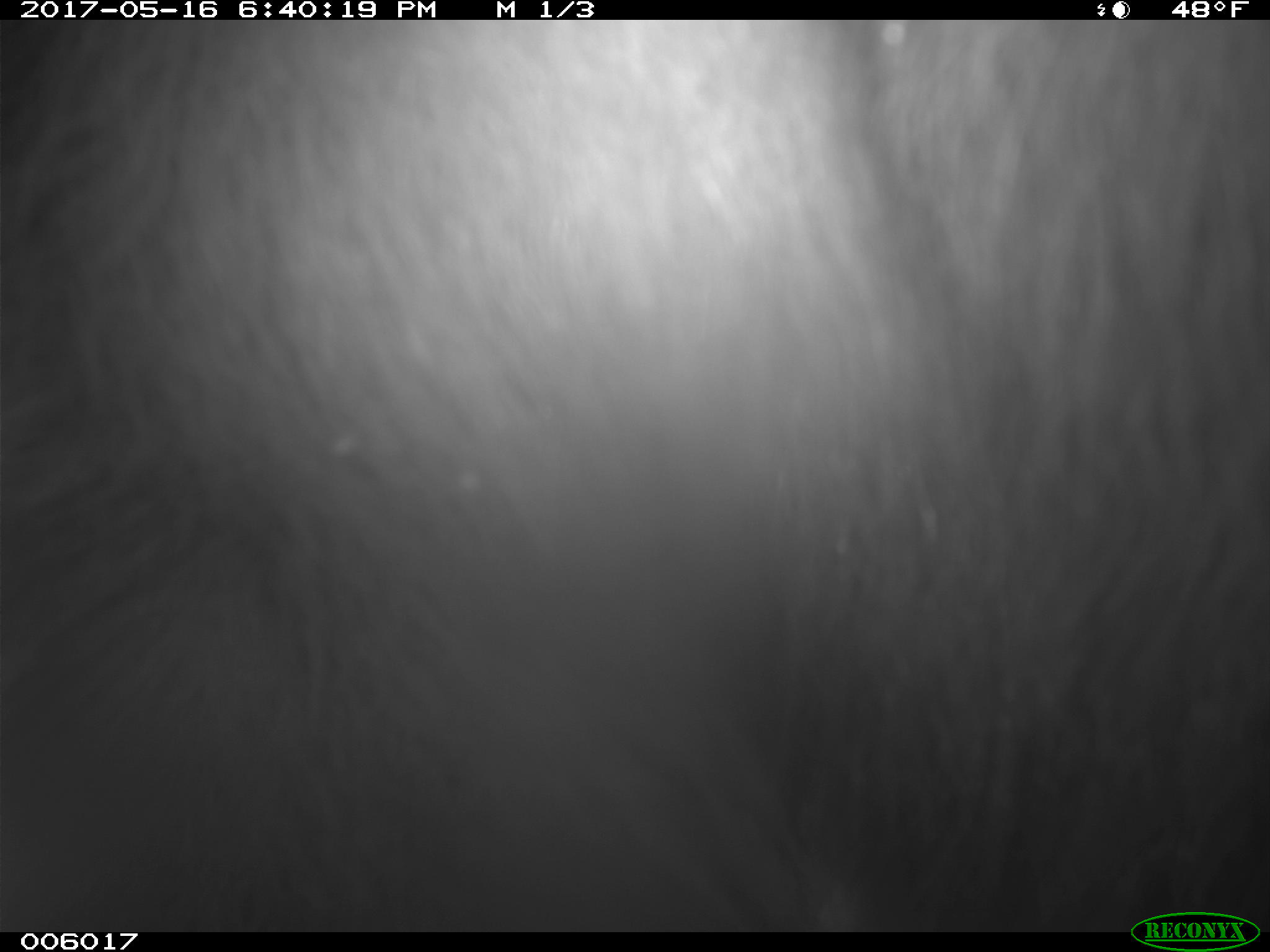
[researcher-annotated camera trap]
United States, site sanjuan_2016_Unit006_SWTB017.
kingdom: Animalia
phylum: Chordata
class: Mammalia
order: Carnivora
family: Ursidae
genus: Ursus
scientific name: Ursus americanus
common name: american black bear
Ursus americanus (american black bear).